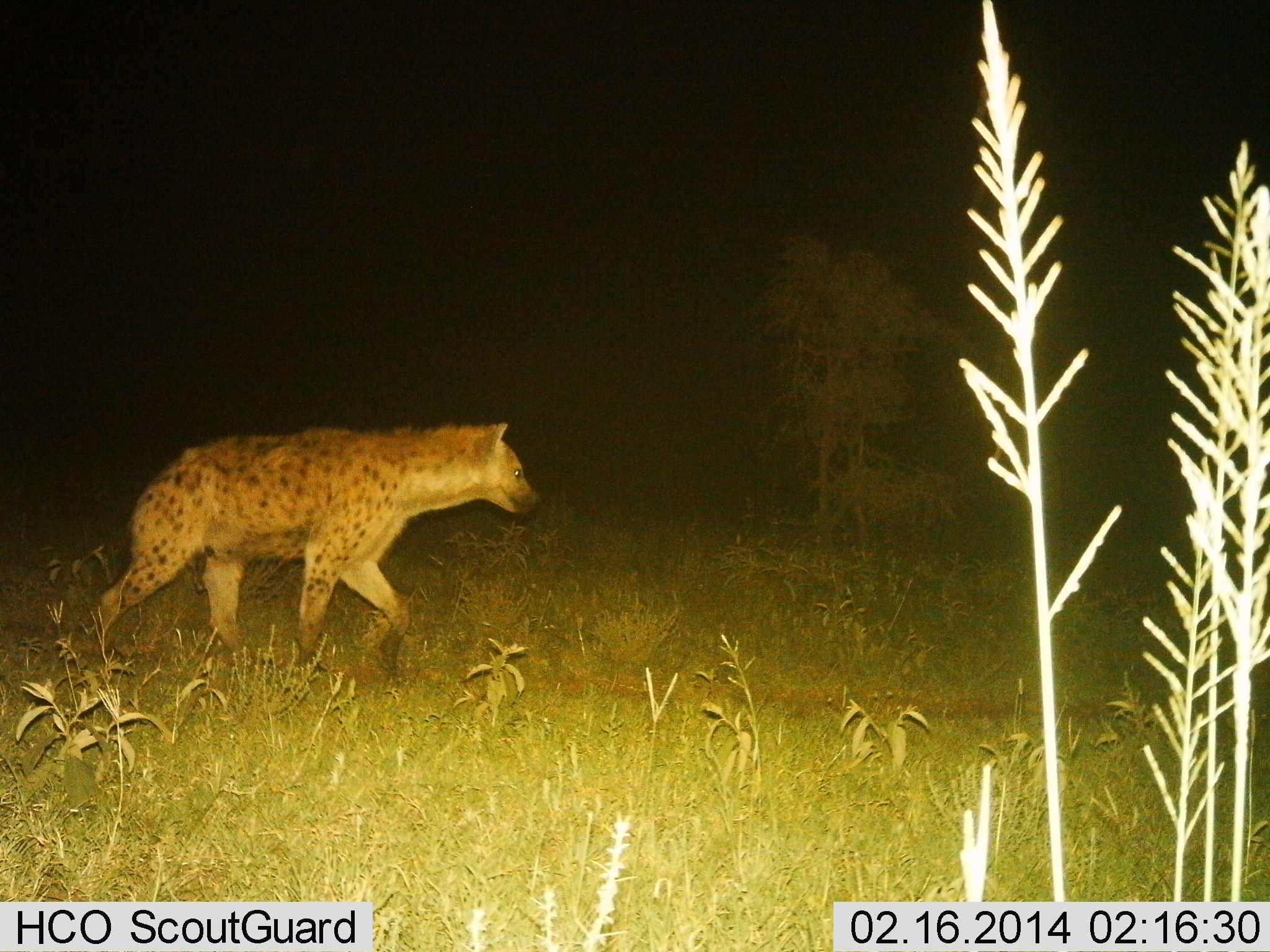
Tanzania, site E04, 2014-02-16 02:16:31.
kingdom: Animalia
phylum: Chordata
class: Mammalia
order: Carnivora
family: Hyaenidae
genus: Crocuta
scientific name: Crocuta crocuta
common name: spotted hyena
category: hyenaspotted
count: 1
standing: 10%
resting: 0%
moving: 91%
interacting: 0%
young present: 0%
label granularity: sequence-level